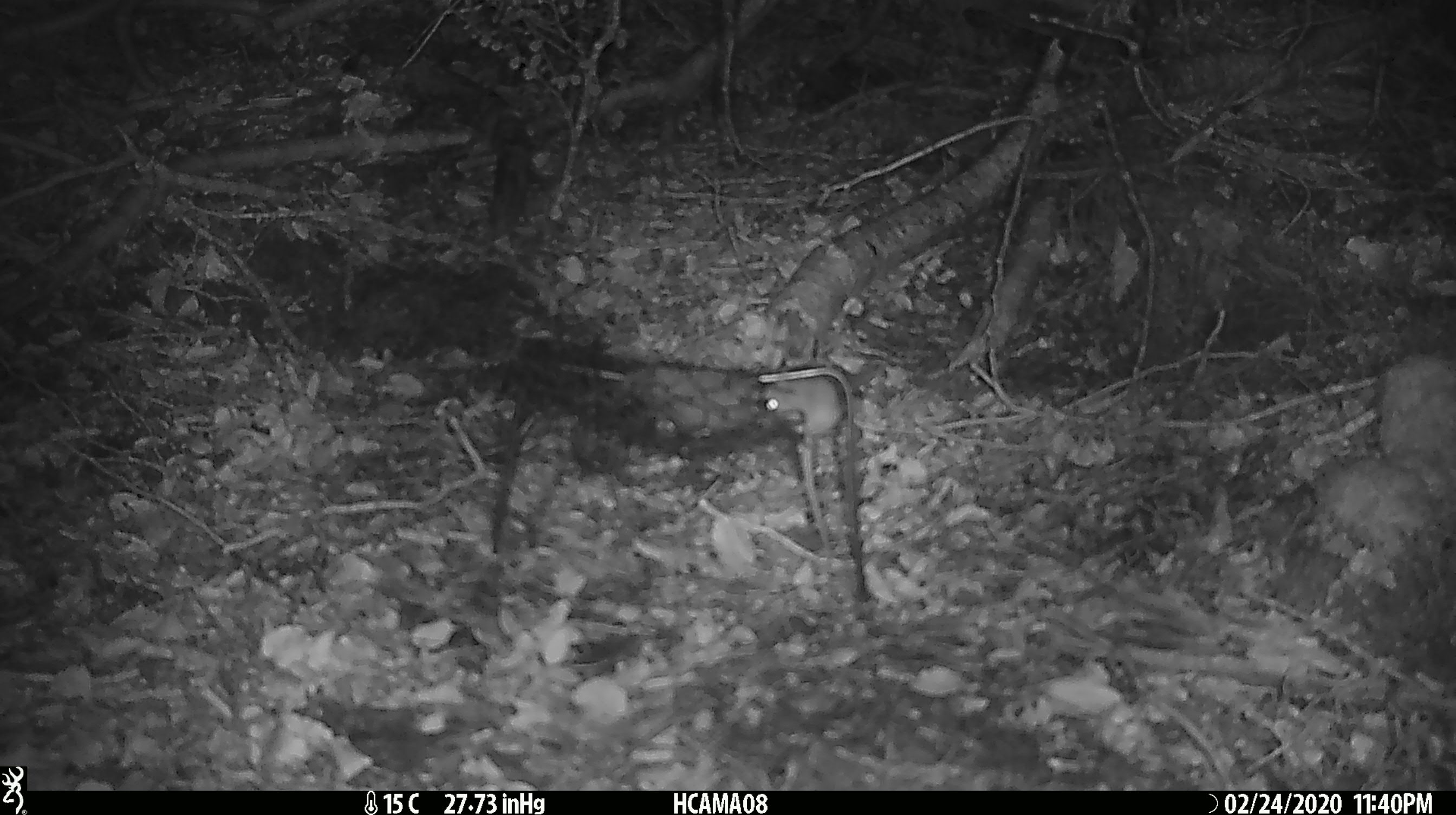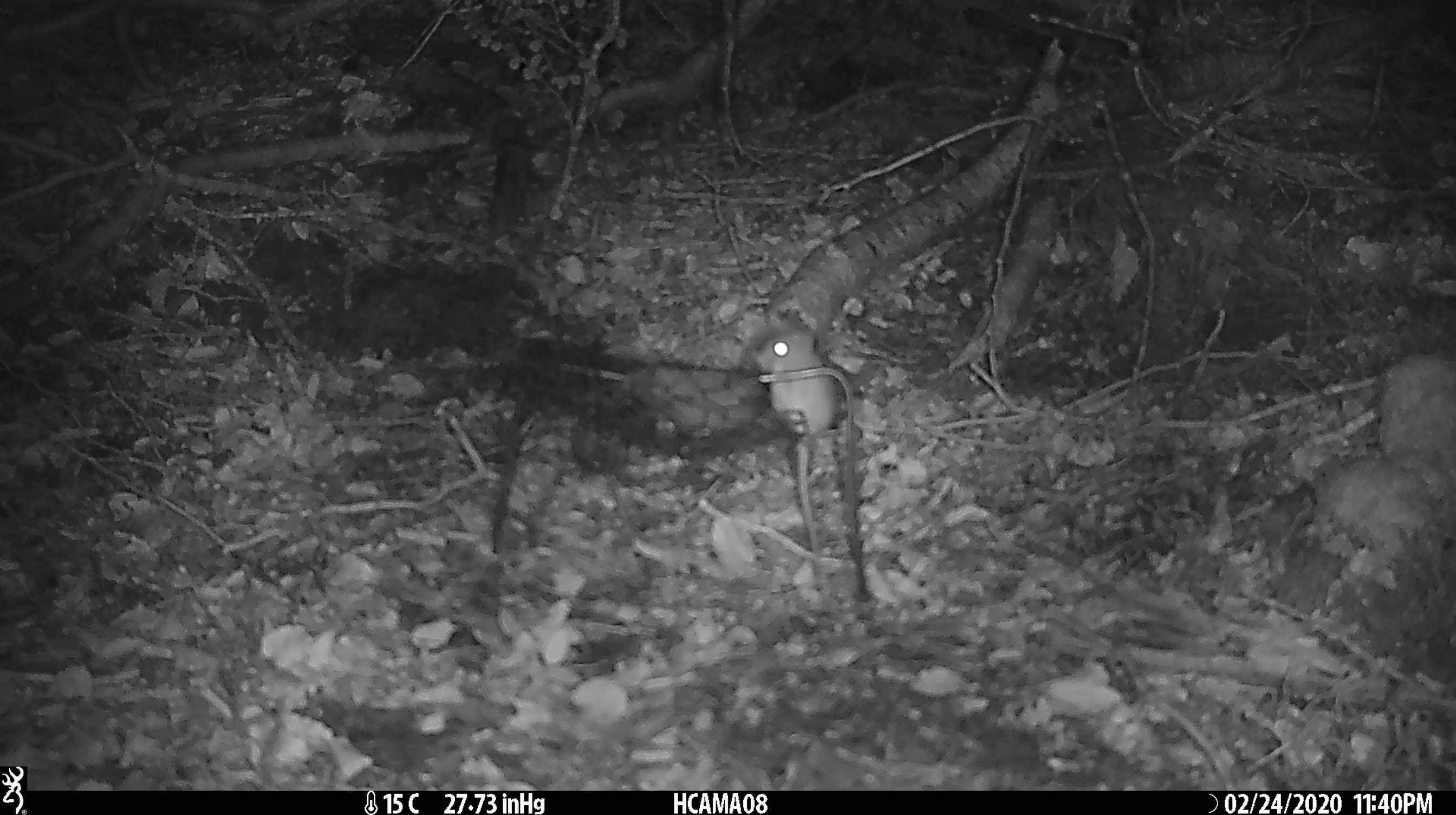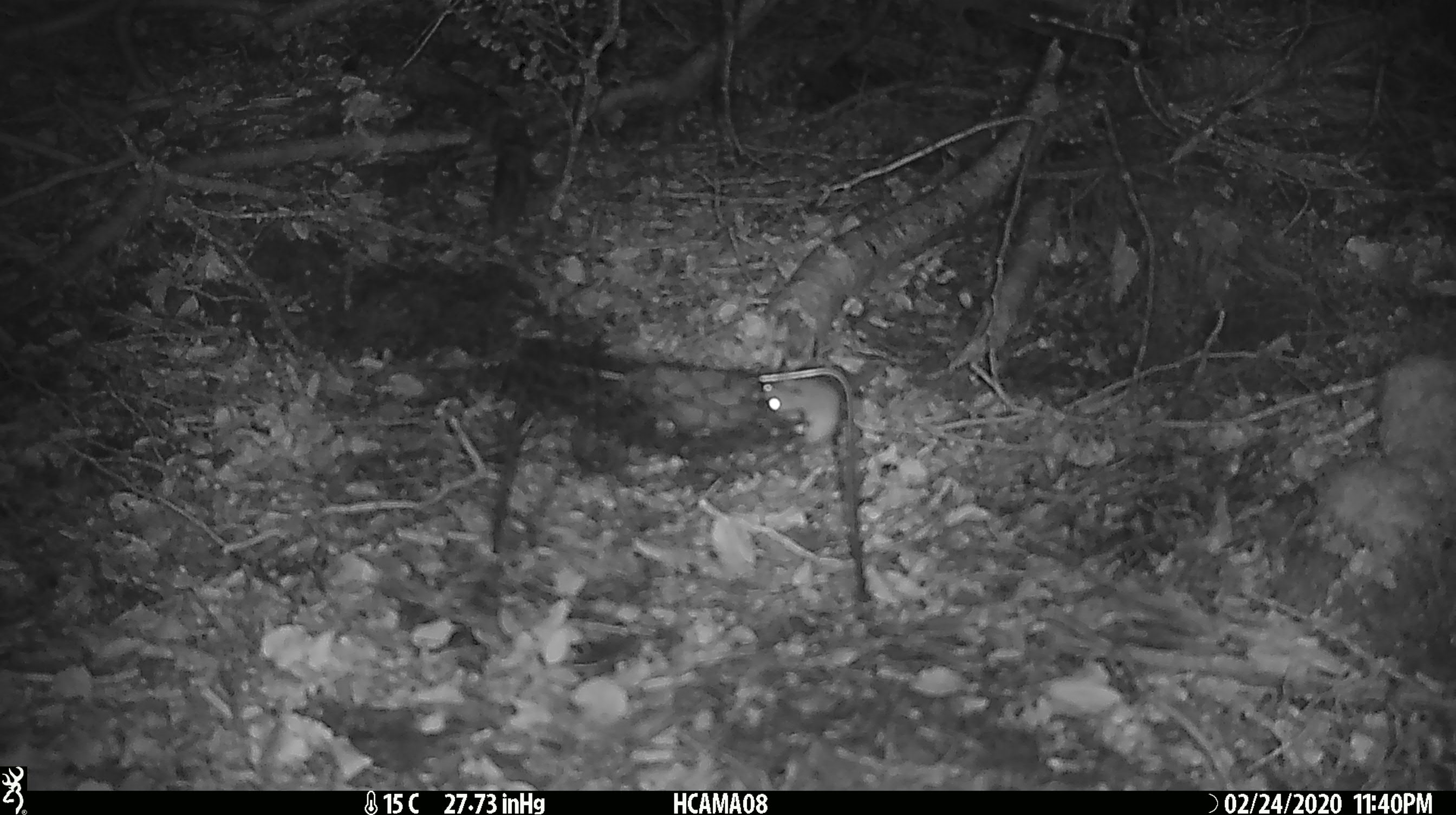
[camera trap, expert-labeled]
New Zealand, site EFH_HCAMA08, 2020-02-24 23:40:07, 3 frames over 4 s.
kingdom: Animalia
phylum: Chordata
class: Mammalia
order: Rodentia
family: Muridae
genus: Mus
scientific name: Mus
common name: mouse